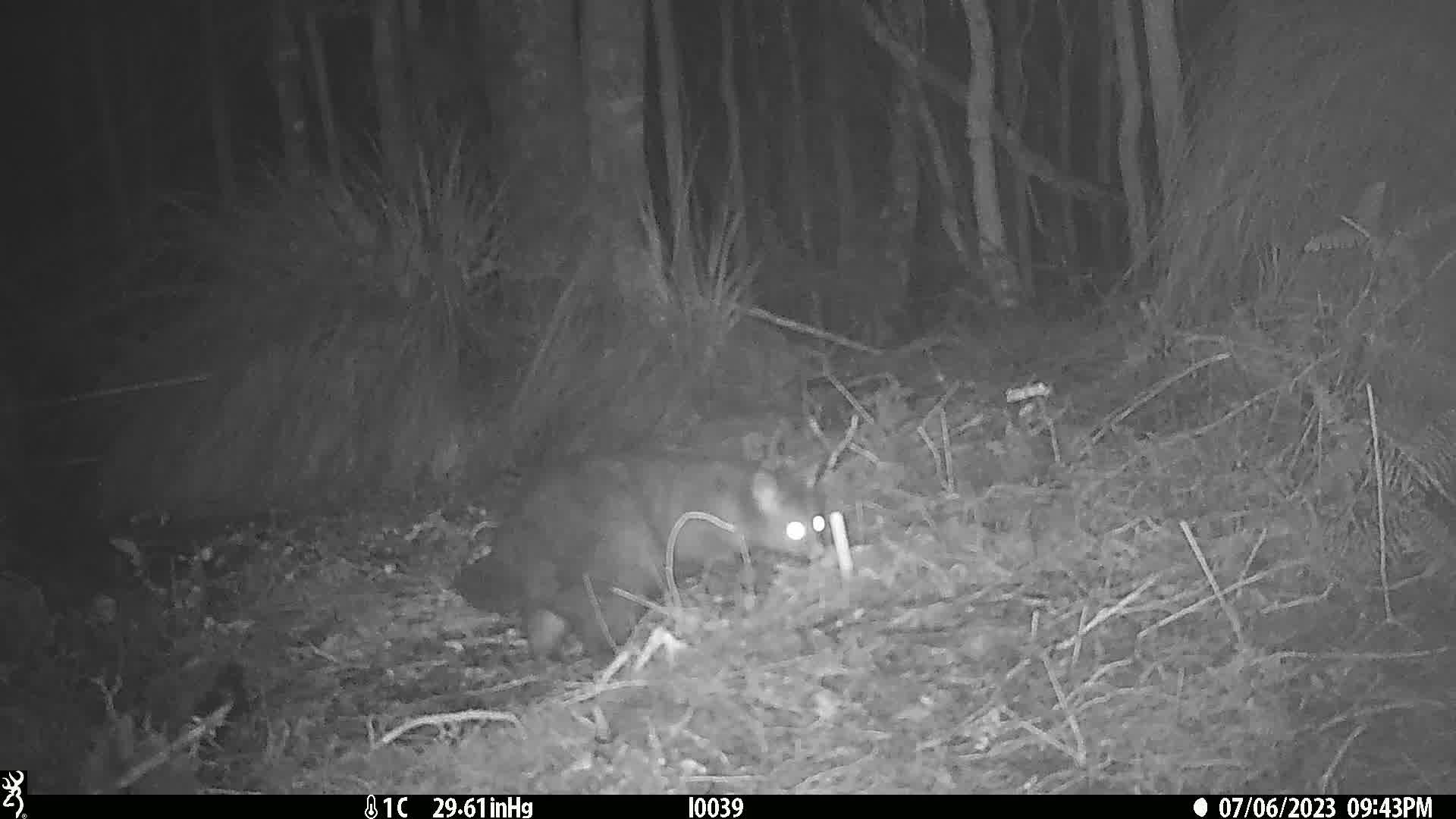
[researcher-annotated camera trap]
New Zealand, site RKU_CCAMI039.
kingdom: Animalia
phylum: Chordata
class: Mammalia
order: Diprotodontia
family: Phalangeridae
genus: Trichosurus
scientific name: Trichosurus vulpecula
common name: common brushtail possum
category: possum